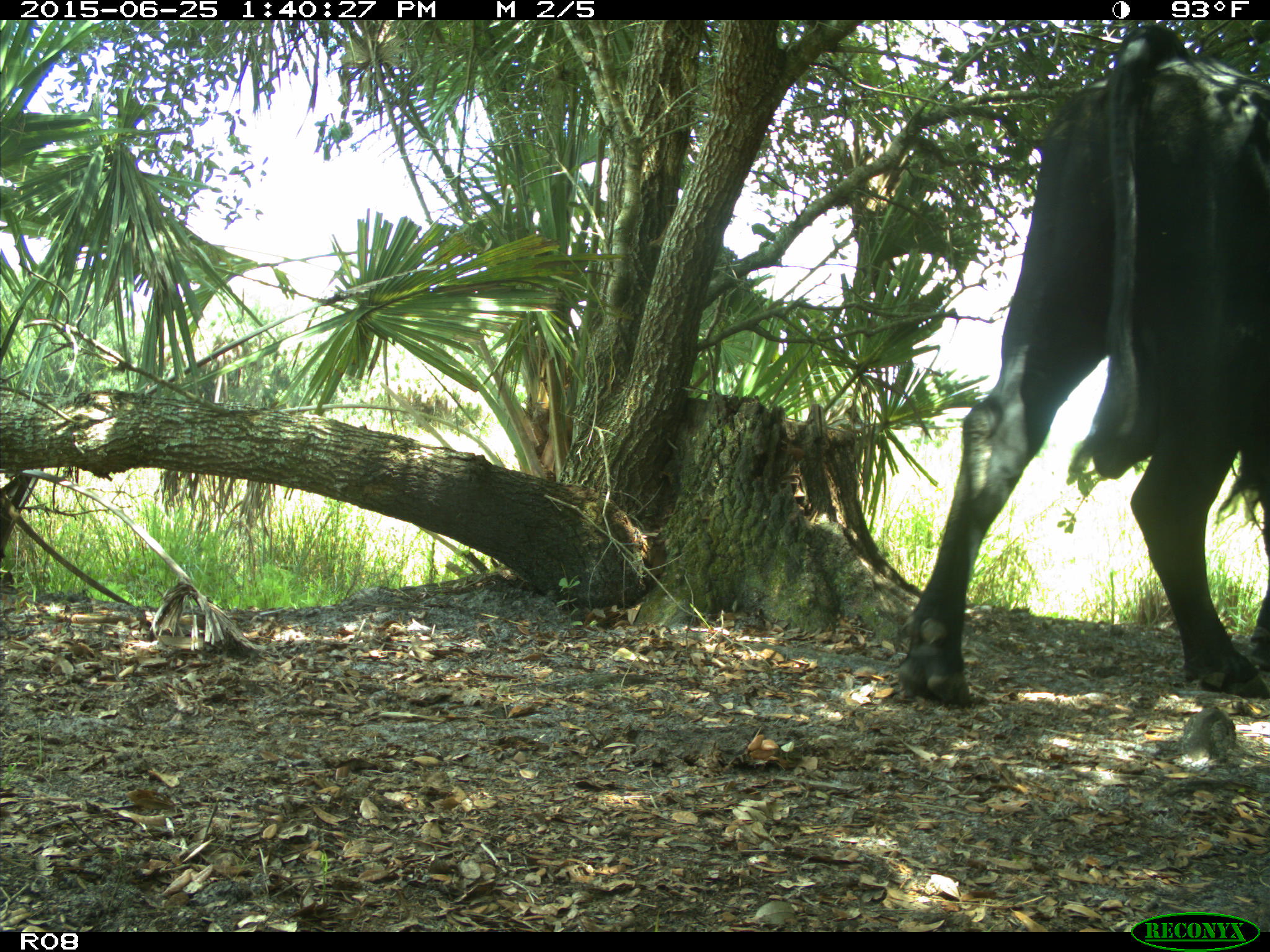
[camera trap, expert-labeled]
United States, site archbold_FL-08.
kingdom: Animalia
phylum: Chordata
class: Mammalia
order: Artiodactyla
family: Bovidae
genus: Bos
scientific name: Bos taurus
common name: domestic cow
Bos taurus (domestic cow).